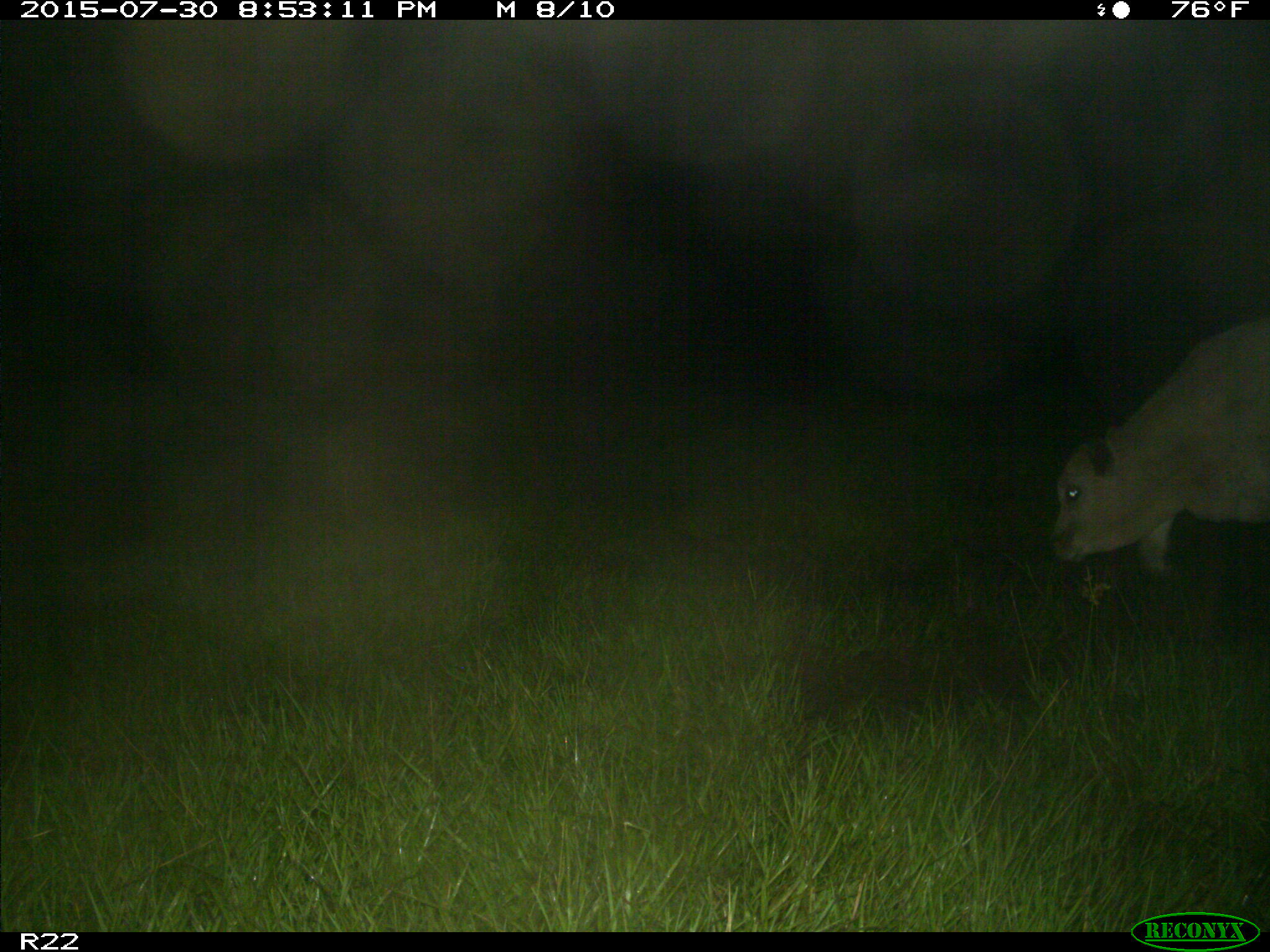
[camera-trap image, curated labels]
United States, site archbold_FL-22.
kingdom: Animalia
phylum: Chordata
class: Mammalia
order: Artiodactyla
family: Bovidae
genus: Bos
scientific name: Bos taurus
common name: domestic cow